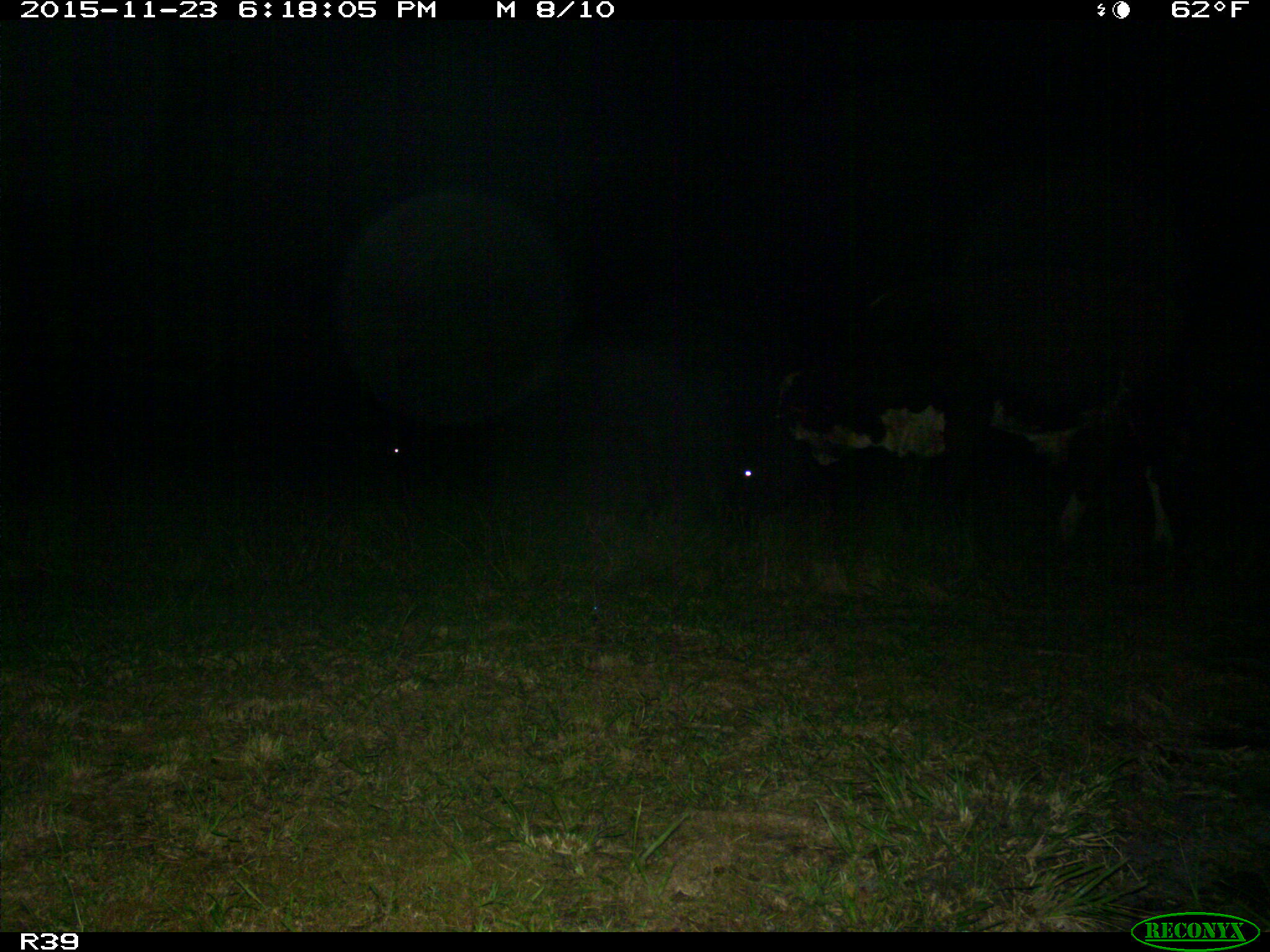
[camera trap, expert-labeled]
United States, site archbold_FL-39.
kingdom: Animalia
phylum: Chordata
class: Mammalia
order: Artiodactyla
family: Bovidae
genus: Bos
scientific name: Bos taurus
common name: domestic cow